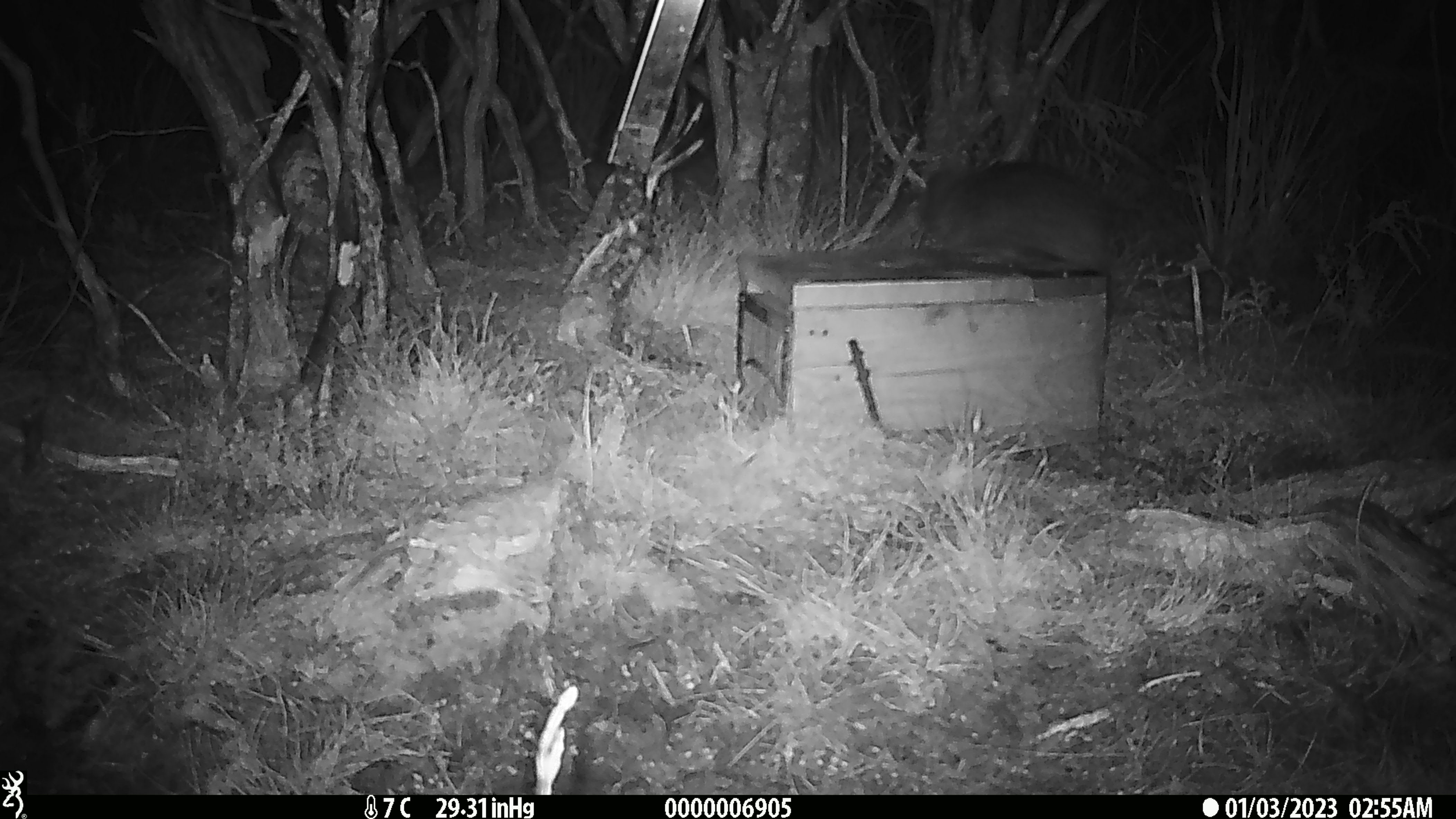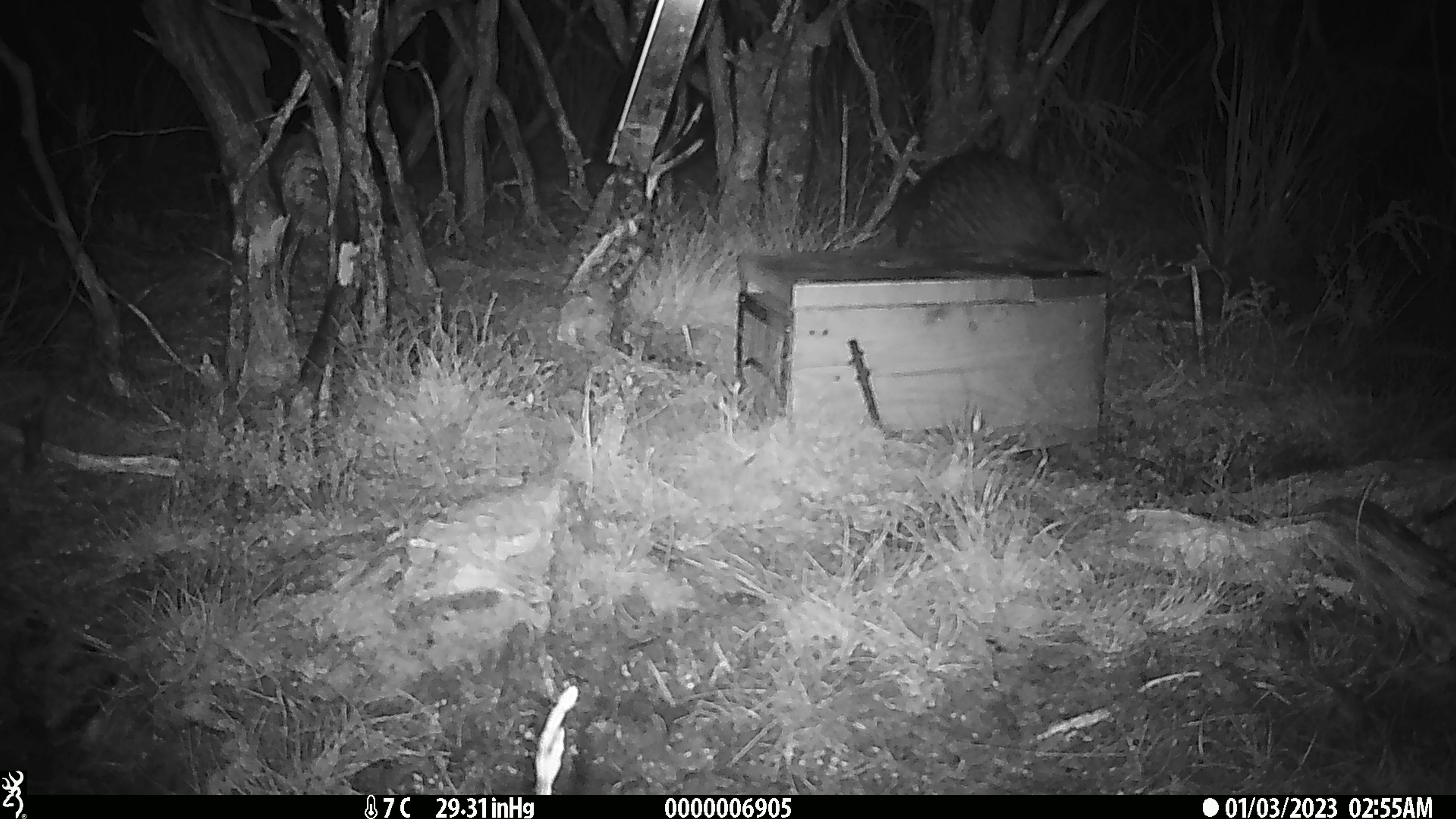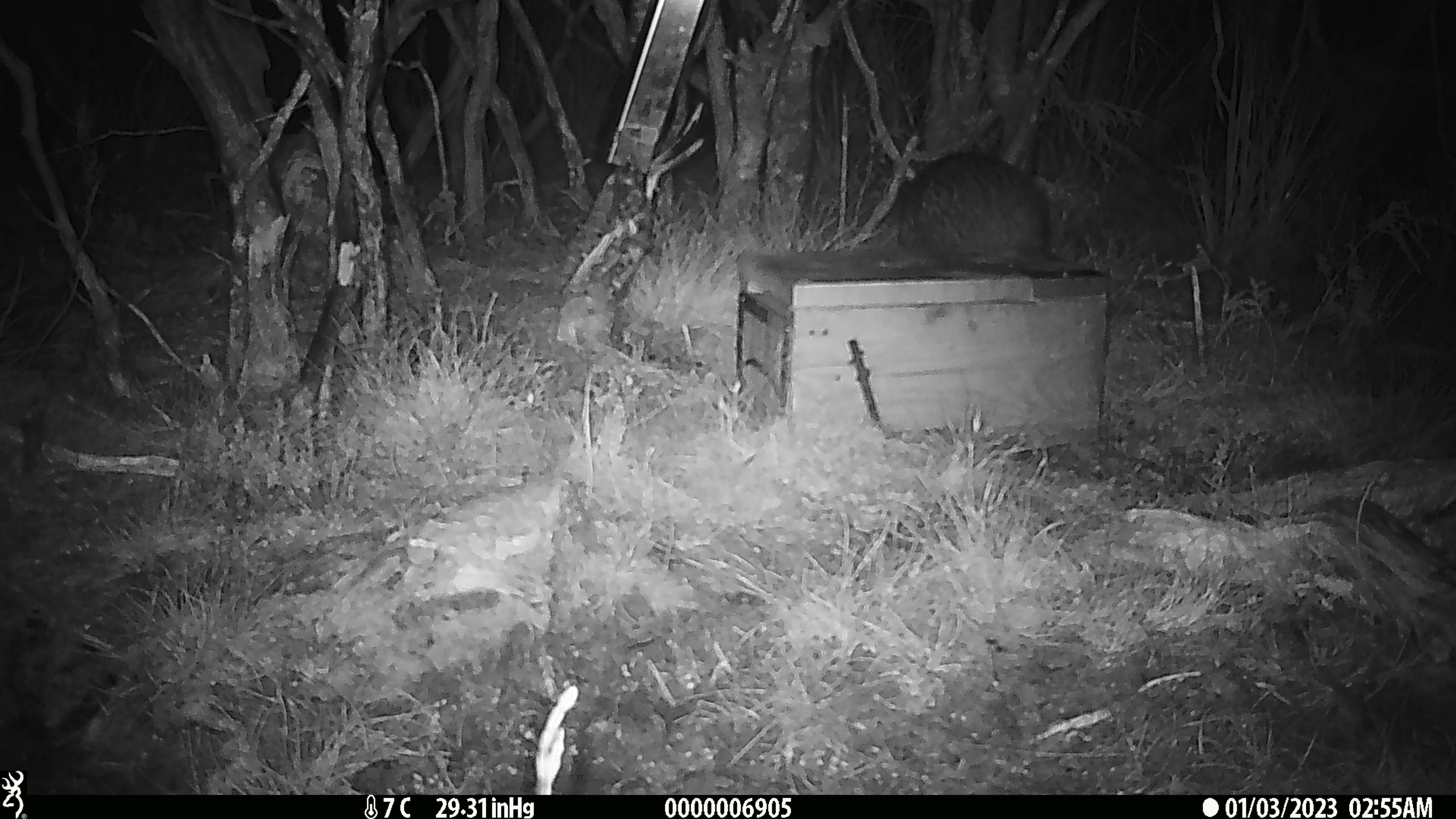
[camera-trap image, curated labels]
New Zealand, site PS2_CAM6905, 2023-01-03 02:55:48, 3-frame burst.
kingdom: Animalia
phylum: Chordata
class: Aves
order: Apterygiformes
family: Apterygidae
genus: Apteryx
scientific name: Apteryx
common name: kiwi